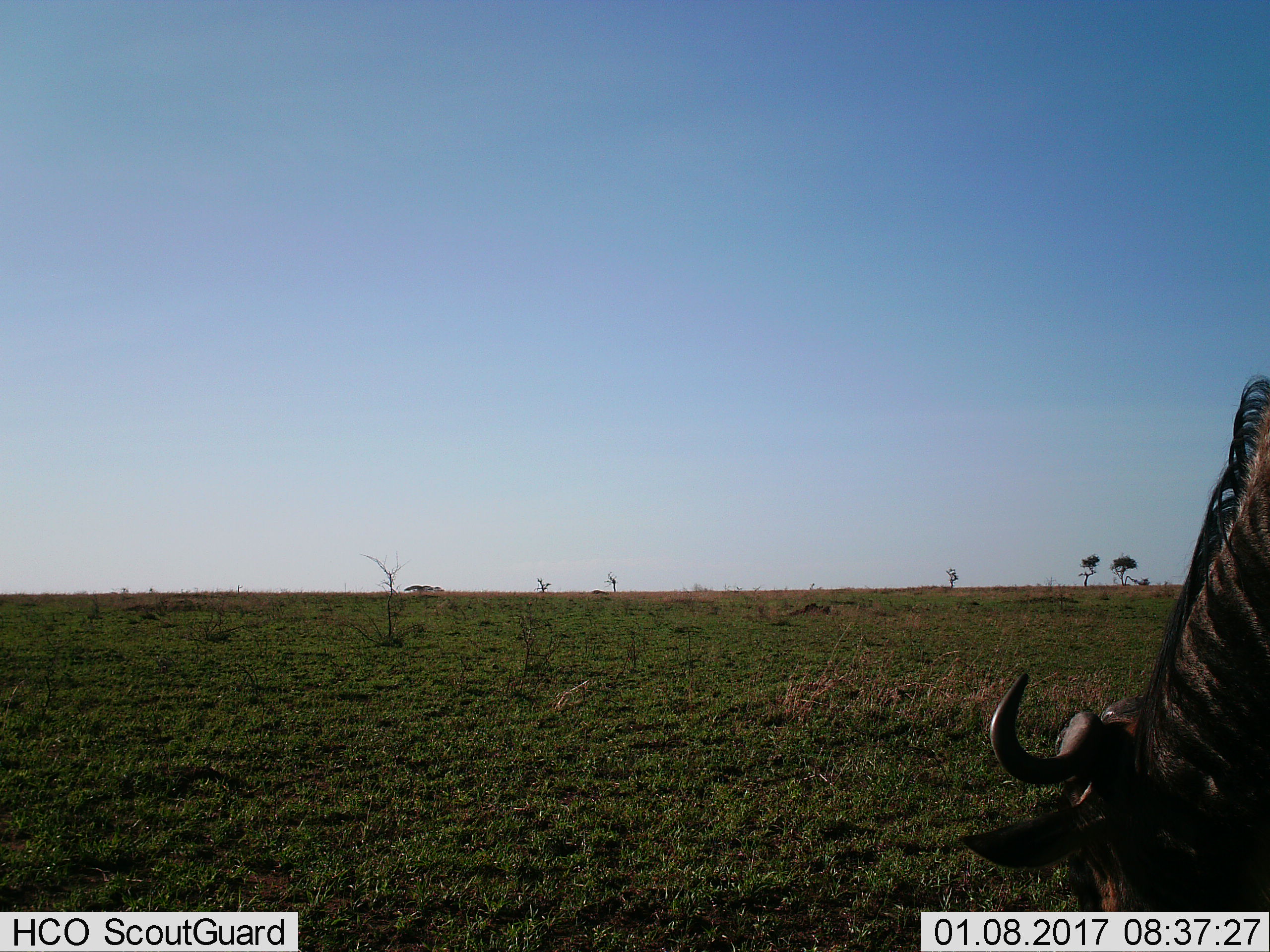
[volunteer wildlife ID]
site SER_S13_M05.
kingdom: Animalia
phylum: Chordata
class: Mammalia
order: Artiodactyla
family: Bovidae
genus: Connochaetes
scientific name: Connochaetes taurinus taurinus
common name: blue wildebeest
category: wildebeestblue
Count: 1.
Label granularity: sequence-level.